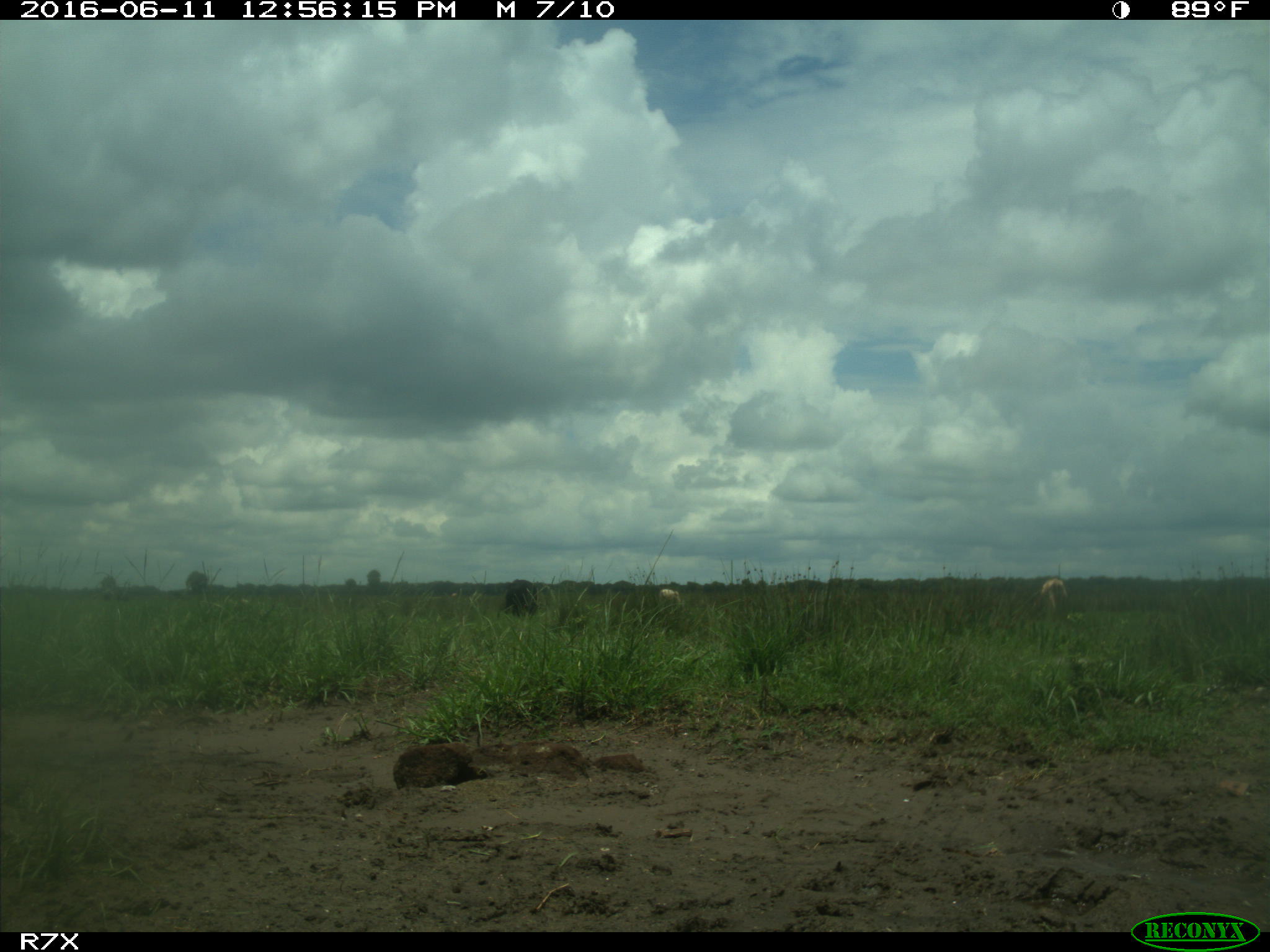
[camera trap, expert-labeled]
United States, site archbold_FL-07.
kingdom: Animalia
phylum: Chordata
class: Mammalia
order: Artiodactyla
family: Bovidae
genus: Bos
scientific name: Bos taurus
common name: domestic cow